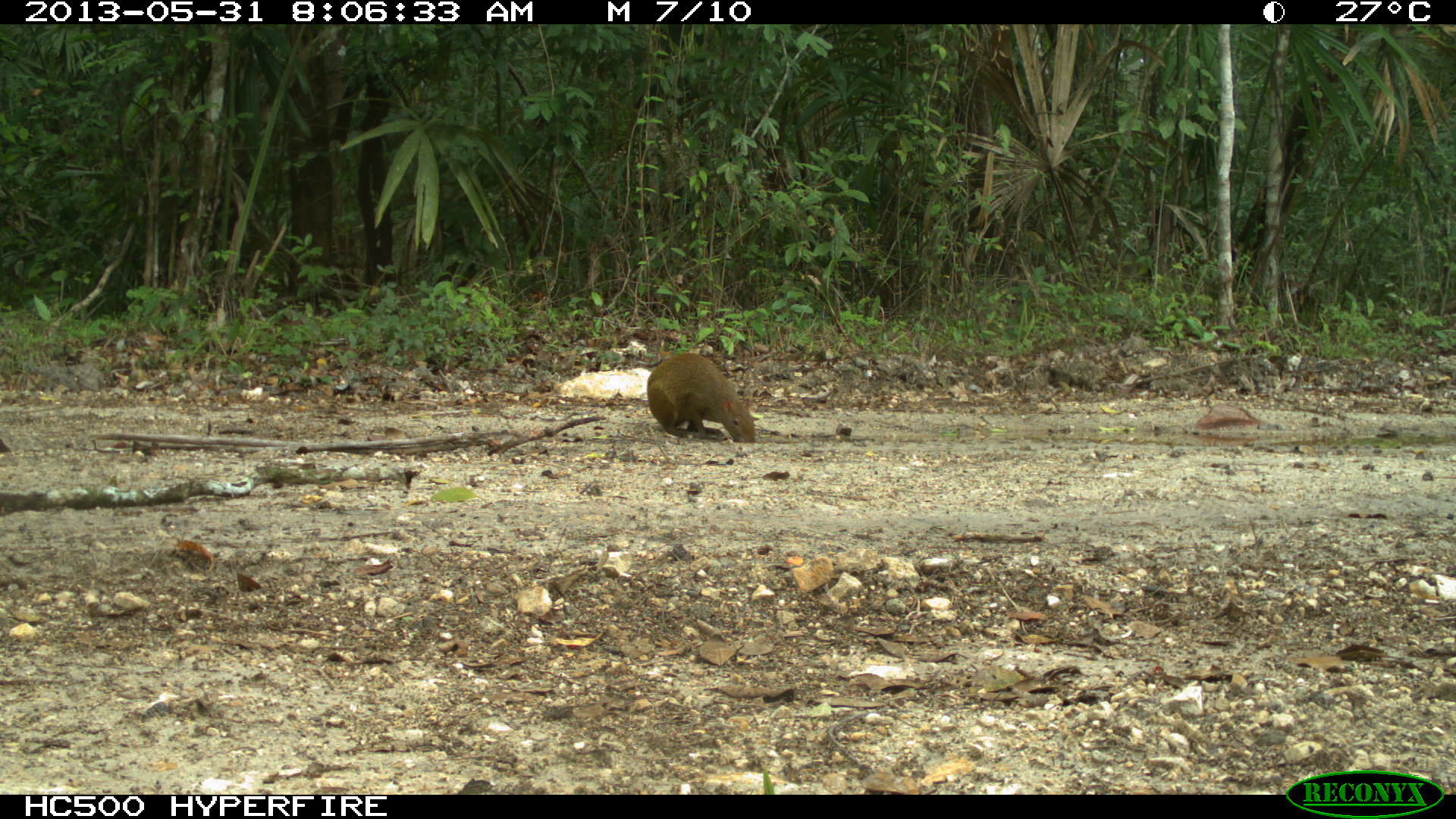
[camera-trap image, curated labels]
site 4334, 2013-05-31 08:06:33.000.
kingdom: Animalia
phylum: Chordata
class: Mammalia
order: Rodentia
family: Dasyproctidae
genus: Dasyprocta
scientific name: Dasyprocta punctata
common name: central american agouti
Dasyprocta punctata (central american agouti), count 1.